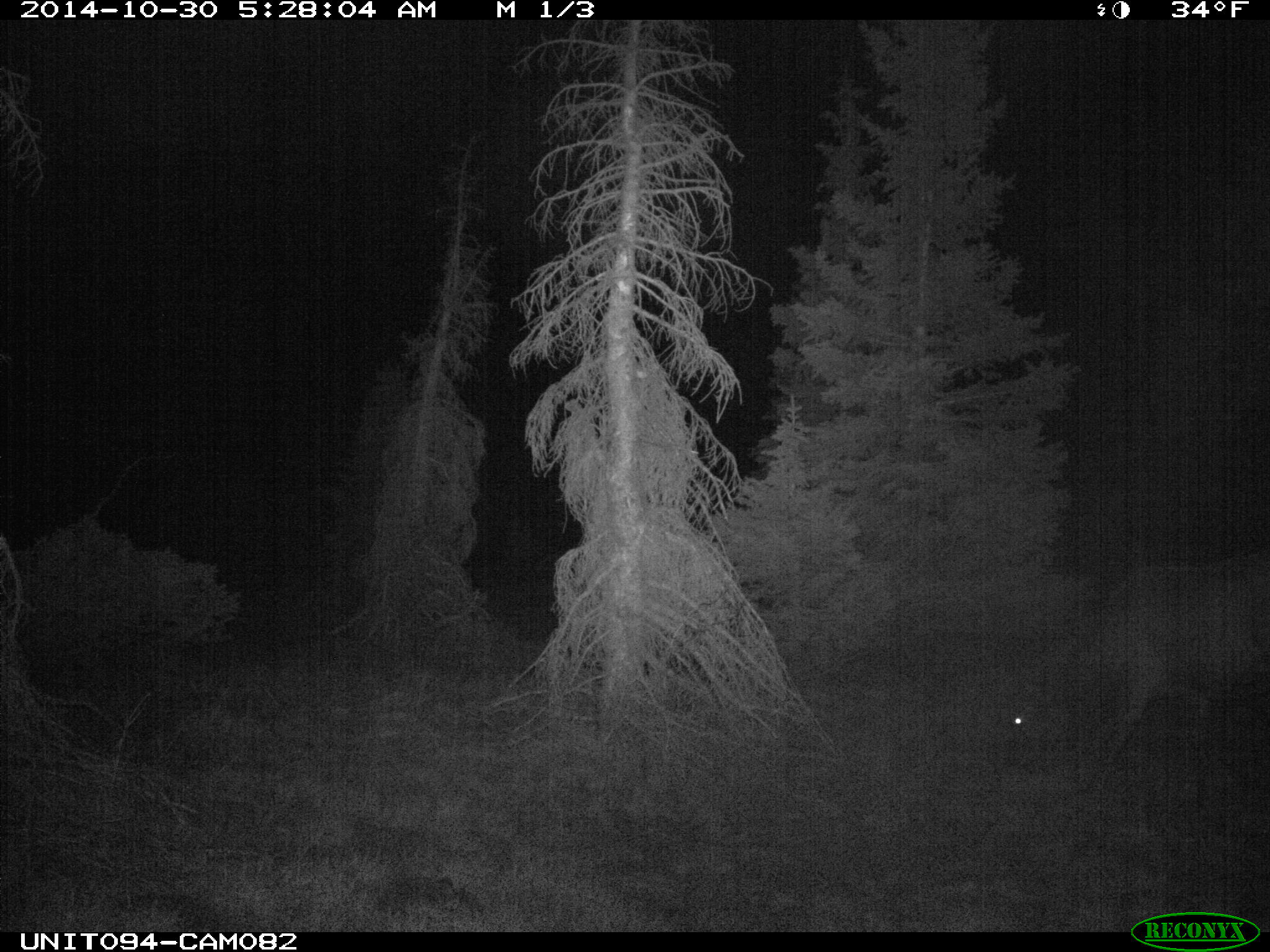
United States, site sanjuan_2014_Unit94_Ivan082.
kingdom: Animalia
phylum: Chordata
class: Mammalia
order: Artiodactyla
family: Cervidae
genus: Cervus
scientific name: Cervus elaphus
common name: red deer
Cervus elaphus (red deer).